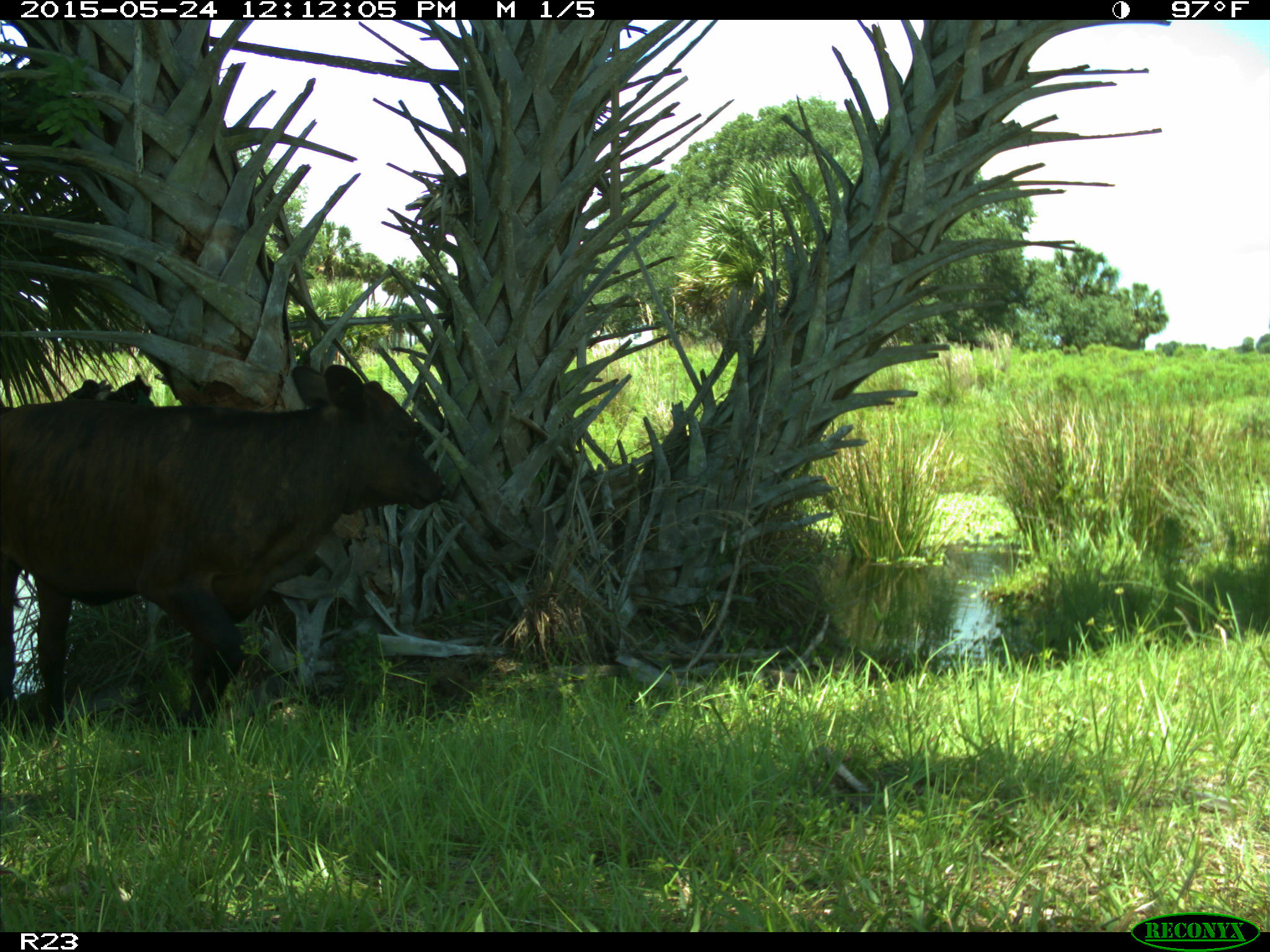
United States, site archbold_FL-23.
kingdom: Animalia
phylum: Chordata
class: Mammalia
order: Artiodactyla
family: Bovidae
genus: Bos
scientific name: Bos taurus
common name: domestic cow